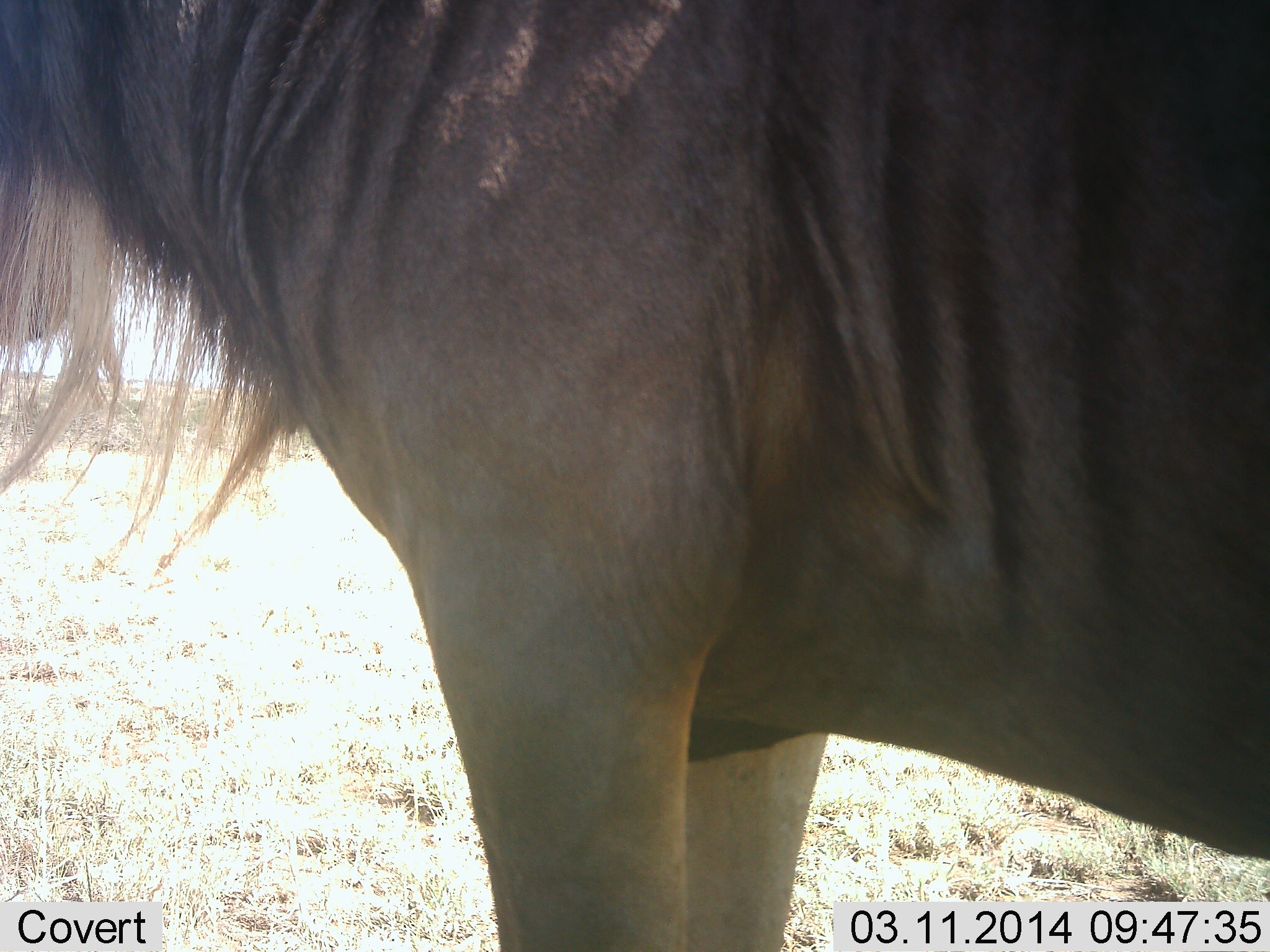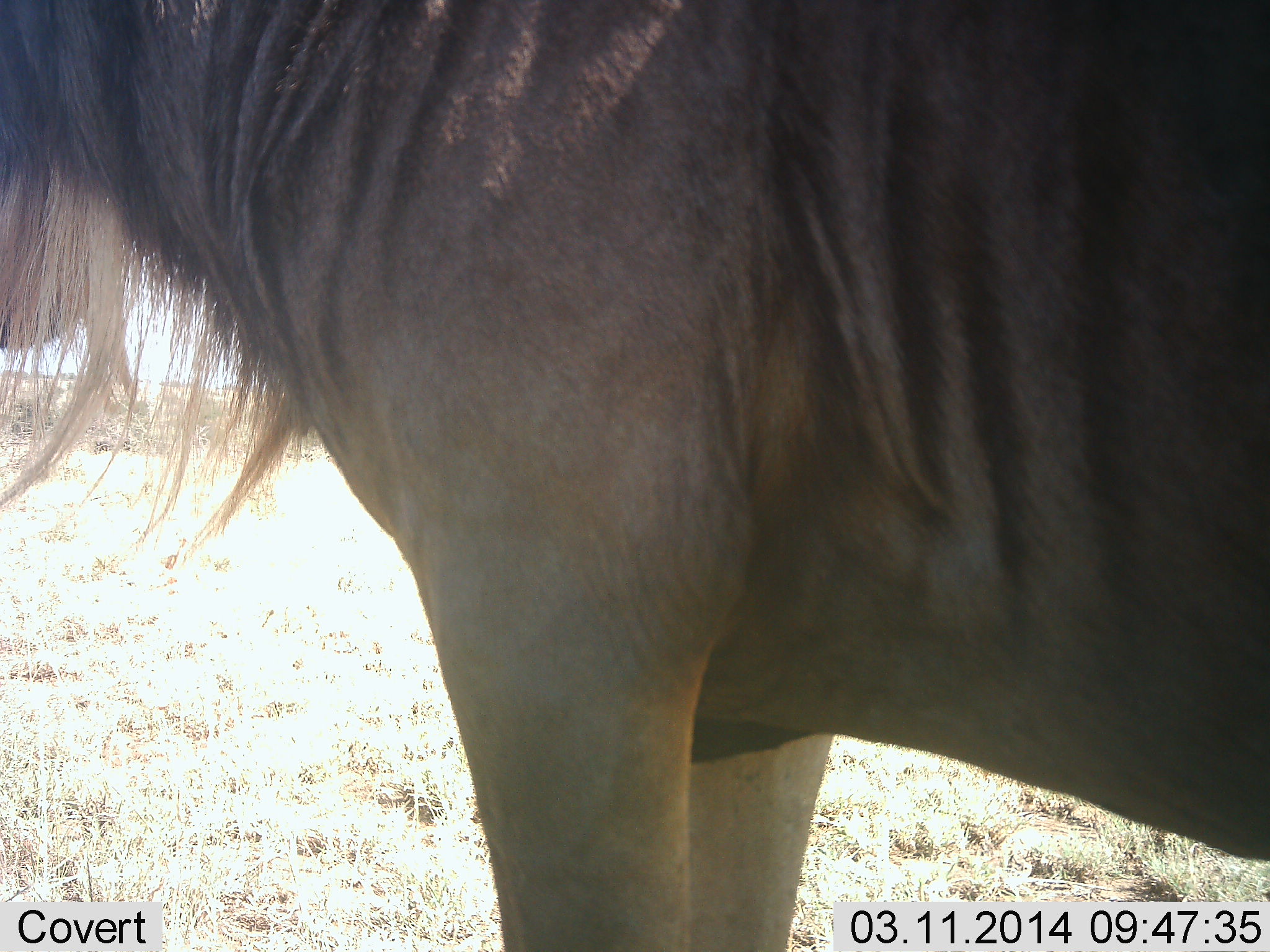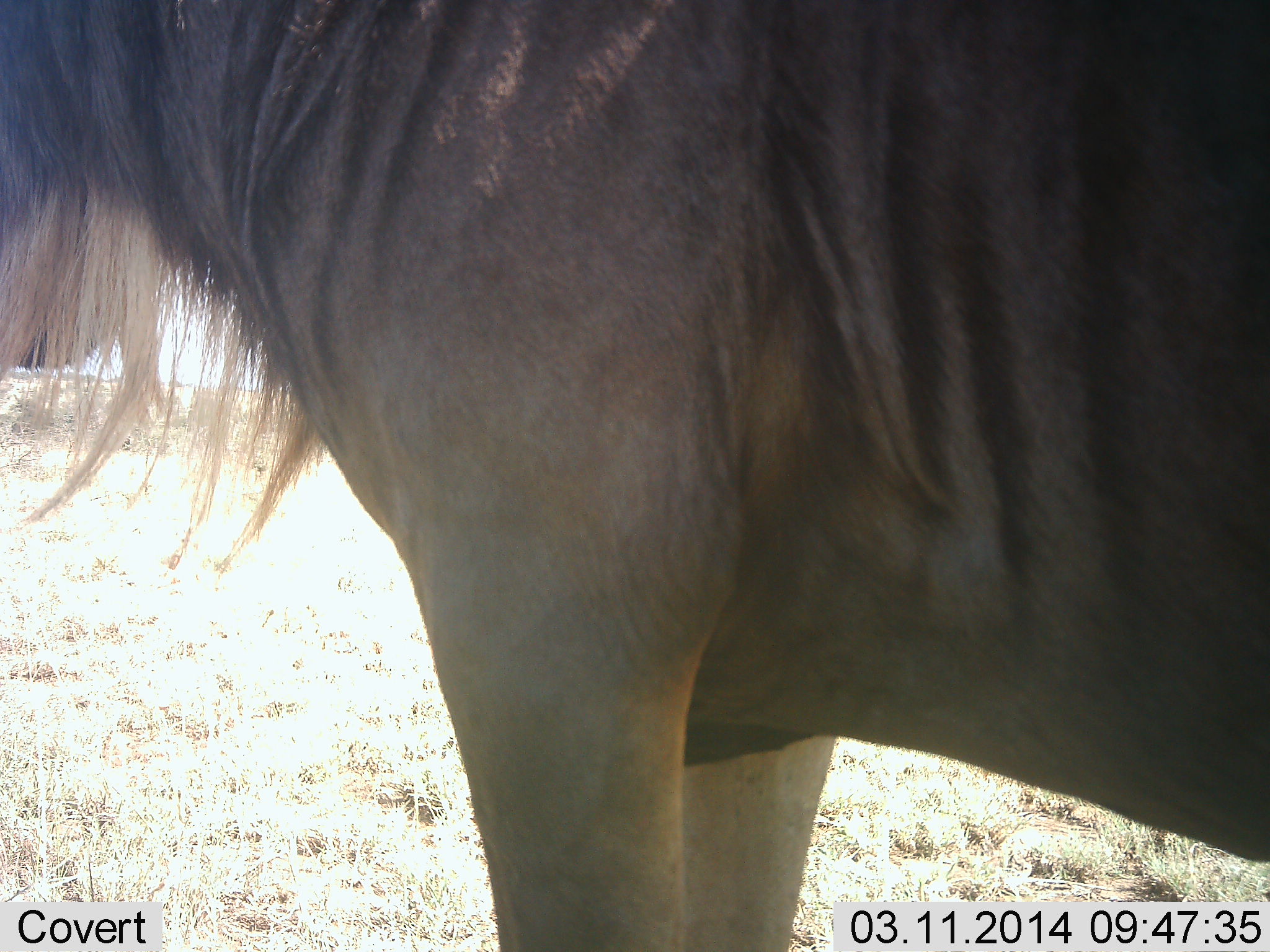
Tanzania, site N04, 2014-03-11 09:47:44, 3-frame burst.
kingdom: Animalia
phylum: Chordata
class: Mammalia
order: Artiodactyla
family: Bovidae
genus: Connochaetes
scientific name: Connochaetes taurinus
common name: blue wildebeest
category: wildebeest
Wildebeest (blue wildebeest) (Connochaetes taurinus), count 1. Behavior (volunteer vote fractions): standing 100%, resting 0%, moving 0%, interacting 0%. Young present (vote fraction): 0%. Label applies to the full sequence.